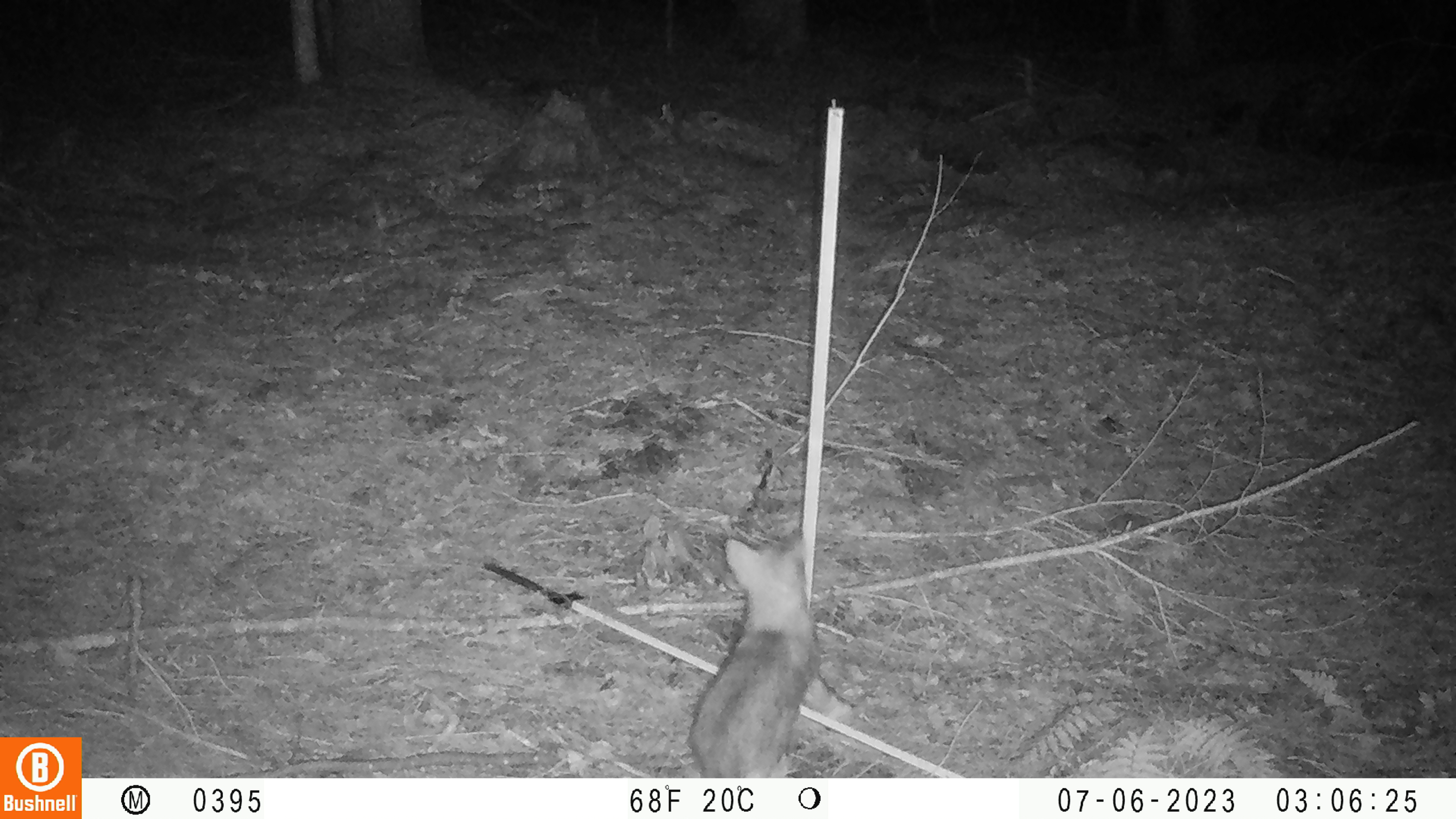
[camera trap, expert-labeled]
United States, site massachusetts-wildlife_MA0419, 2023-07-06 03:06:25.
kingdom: Animalia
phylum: Chordata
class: Mammalia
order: Carnivora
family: Canidae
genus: Urocyon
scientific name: Urocyon cinereoargenteus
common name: gray fox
Gray fox (Urocyon cinereoargenteus).